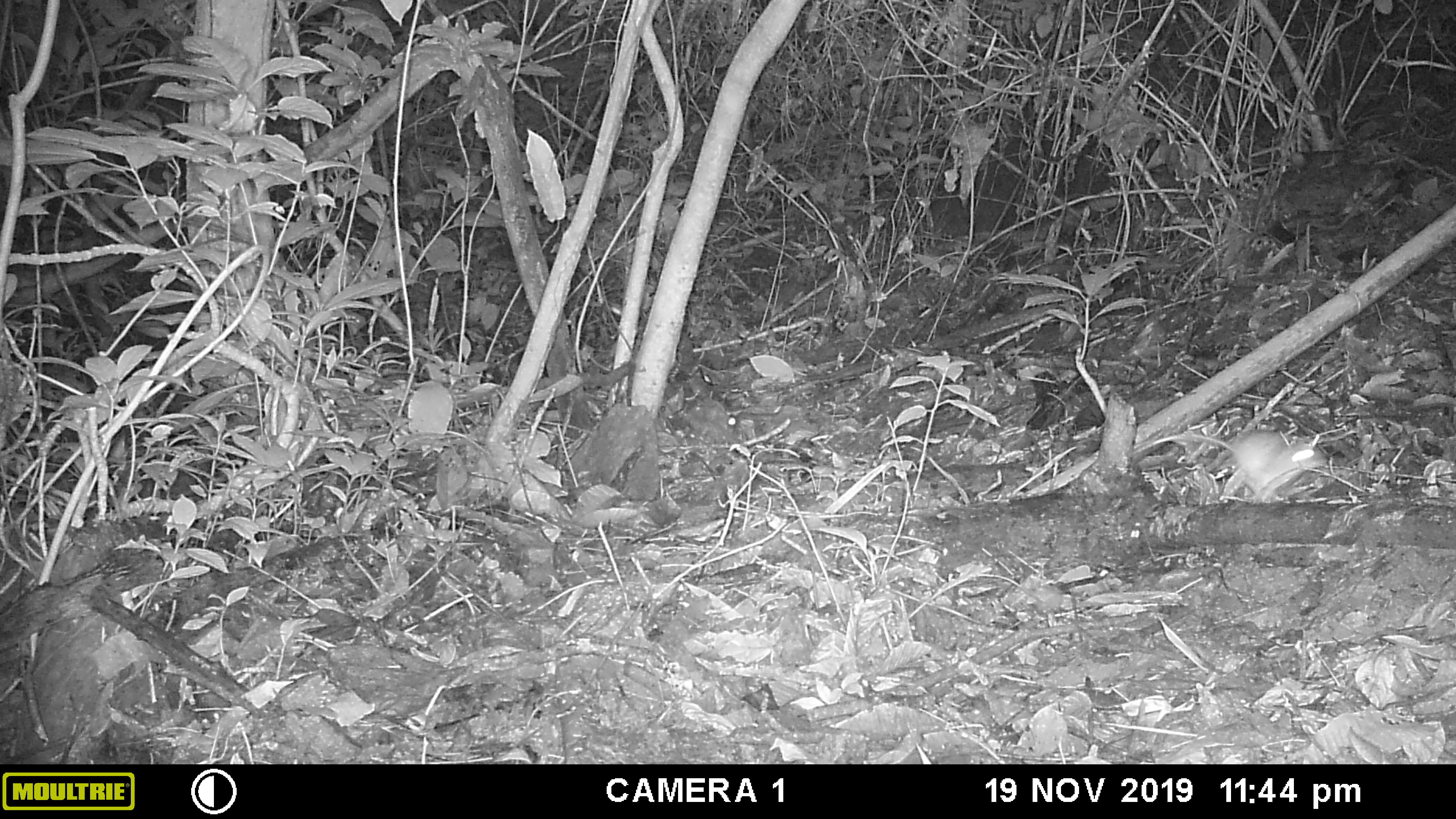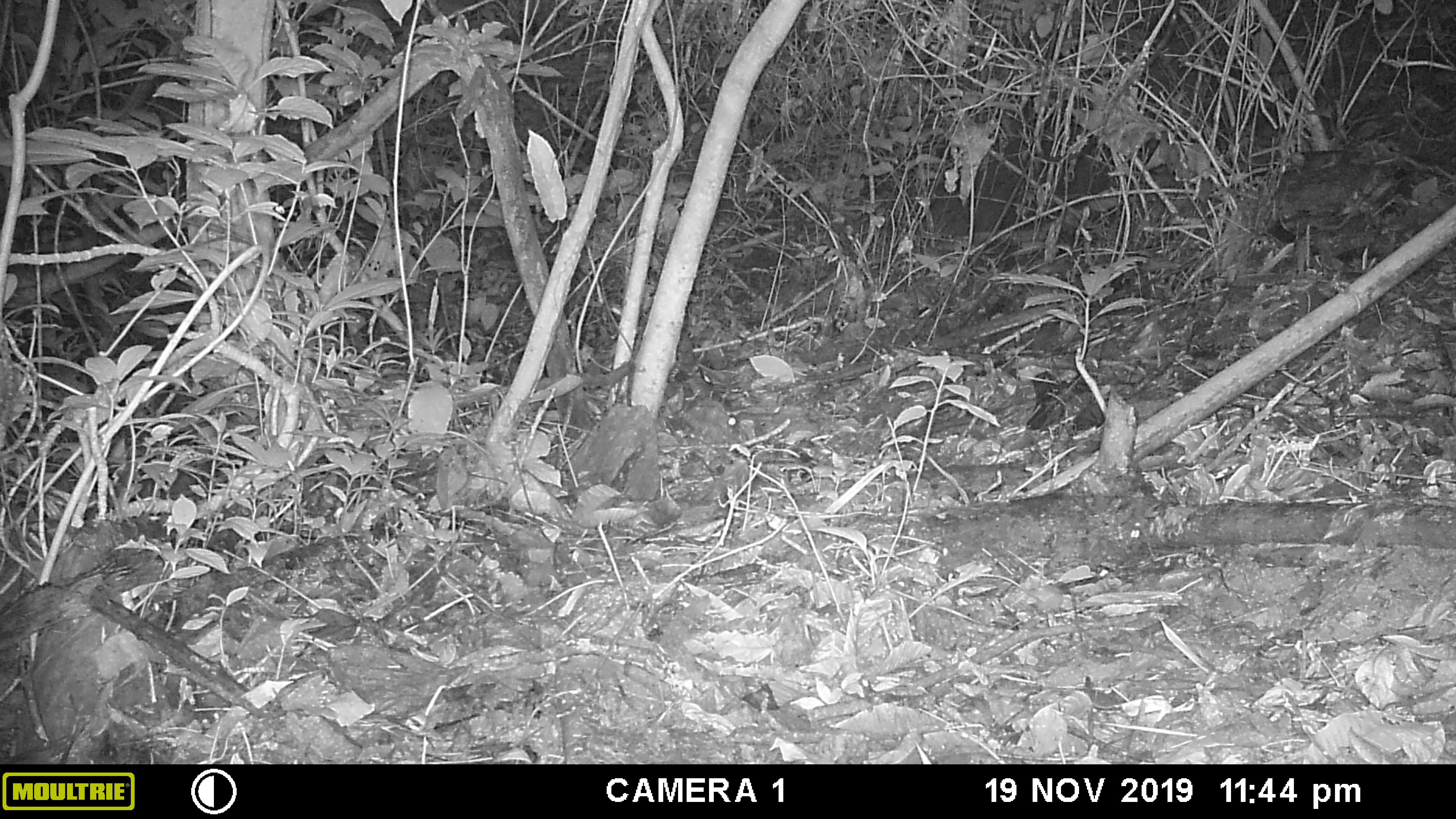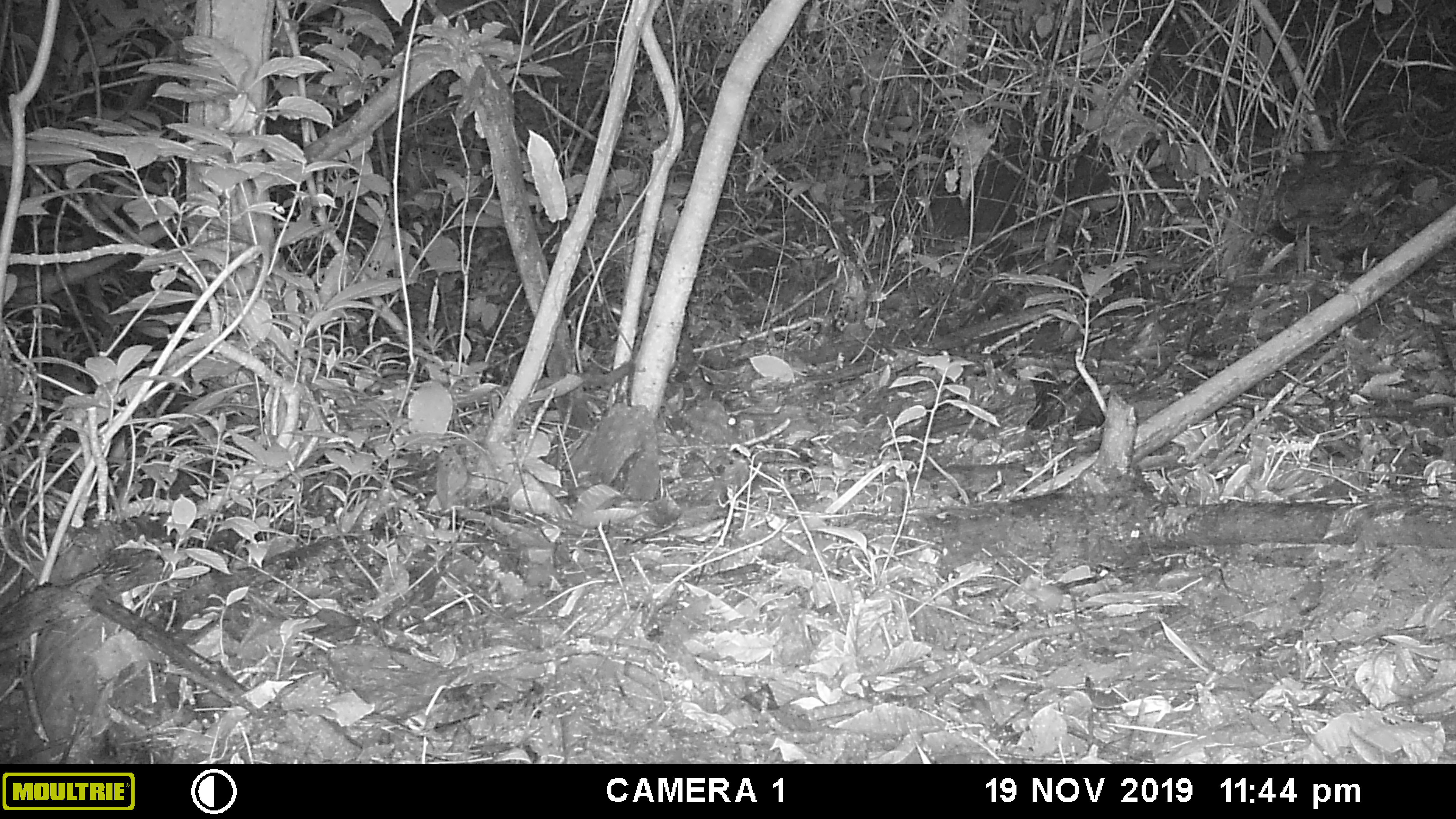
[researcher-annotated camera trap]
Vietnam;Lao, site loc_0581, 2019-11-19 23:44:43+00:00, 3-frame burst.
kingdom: Animalia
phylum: Chordata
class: Mammalia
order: Rodentia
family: Muridae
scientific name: Muridae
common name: old-world mice and rats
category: unidentified murid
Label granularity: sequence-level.